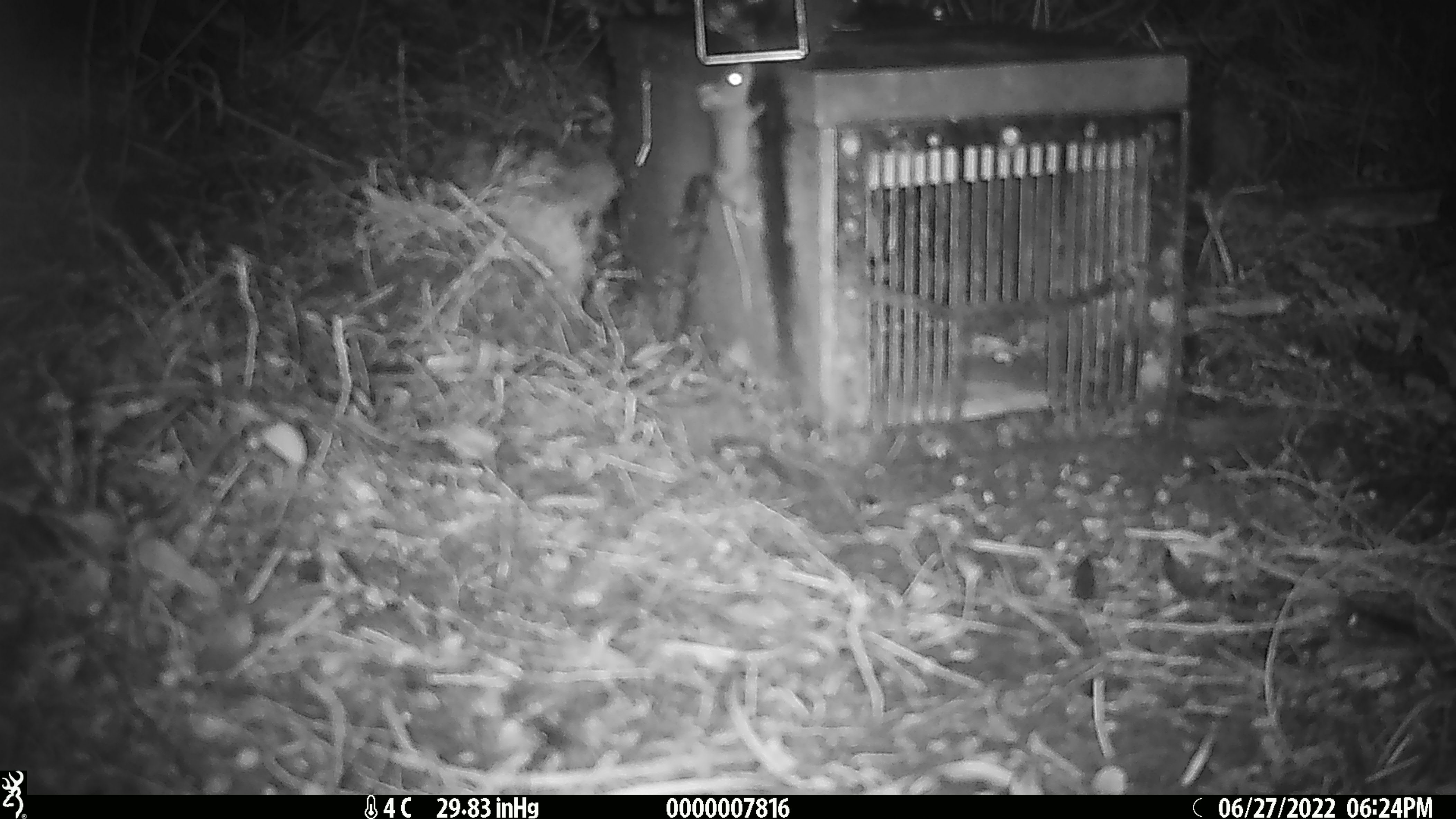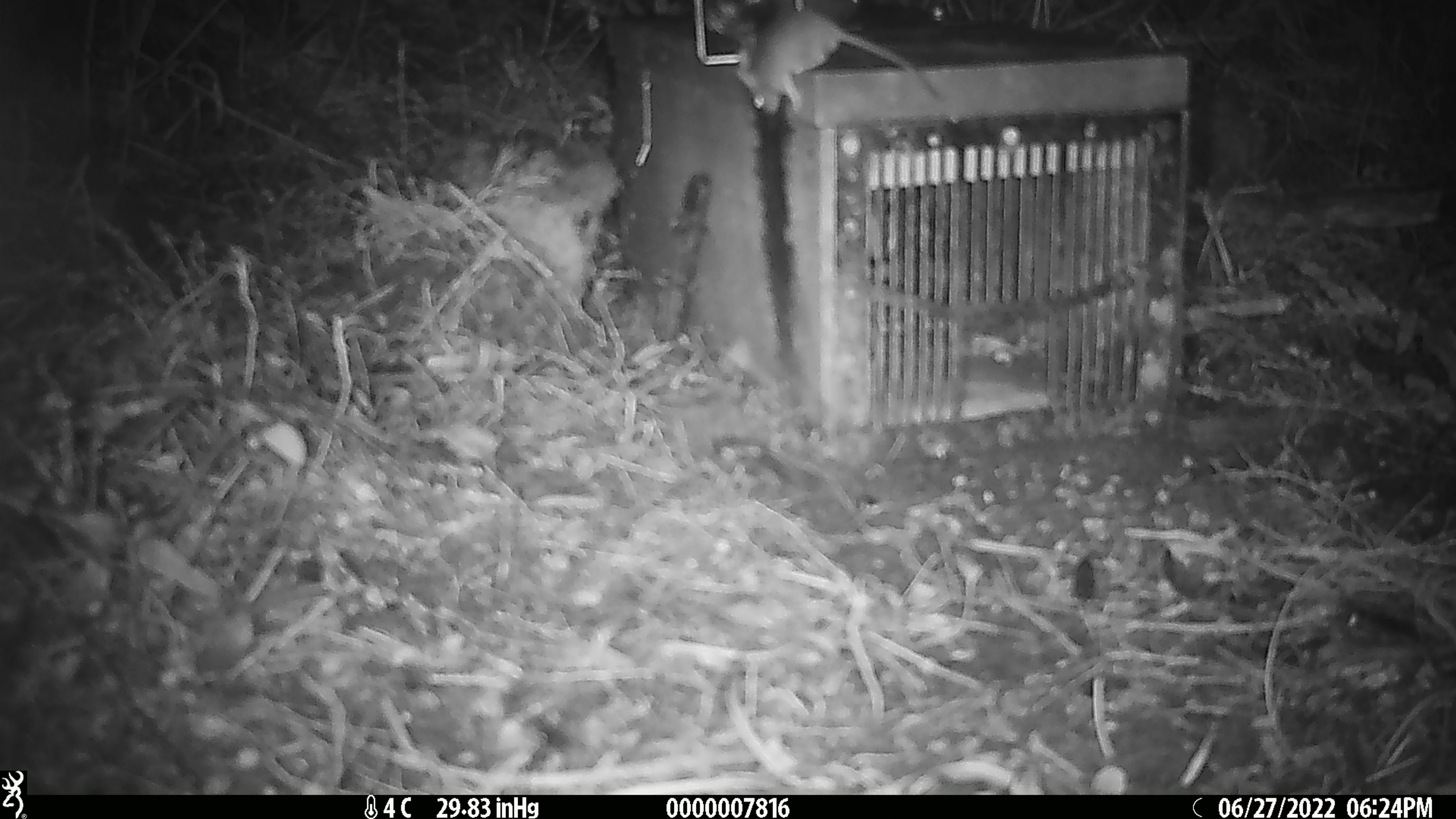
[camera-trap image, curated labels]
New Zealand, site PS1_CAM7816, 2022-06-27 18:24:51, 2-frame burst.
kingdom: Animalia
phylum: Chordata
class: Mammalia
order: Rodentia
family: Muridae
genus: Mus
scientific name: Mus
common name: mouse